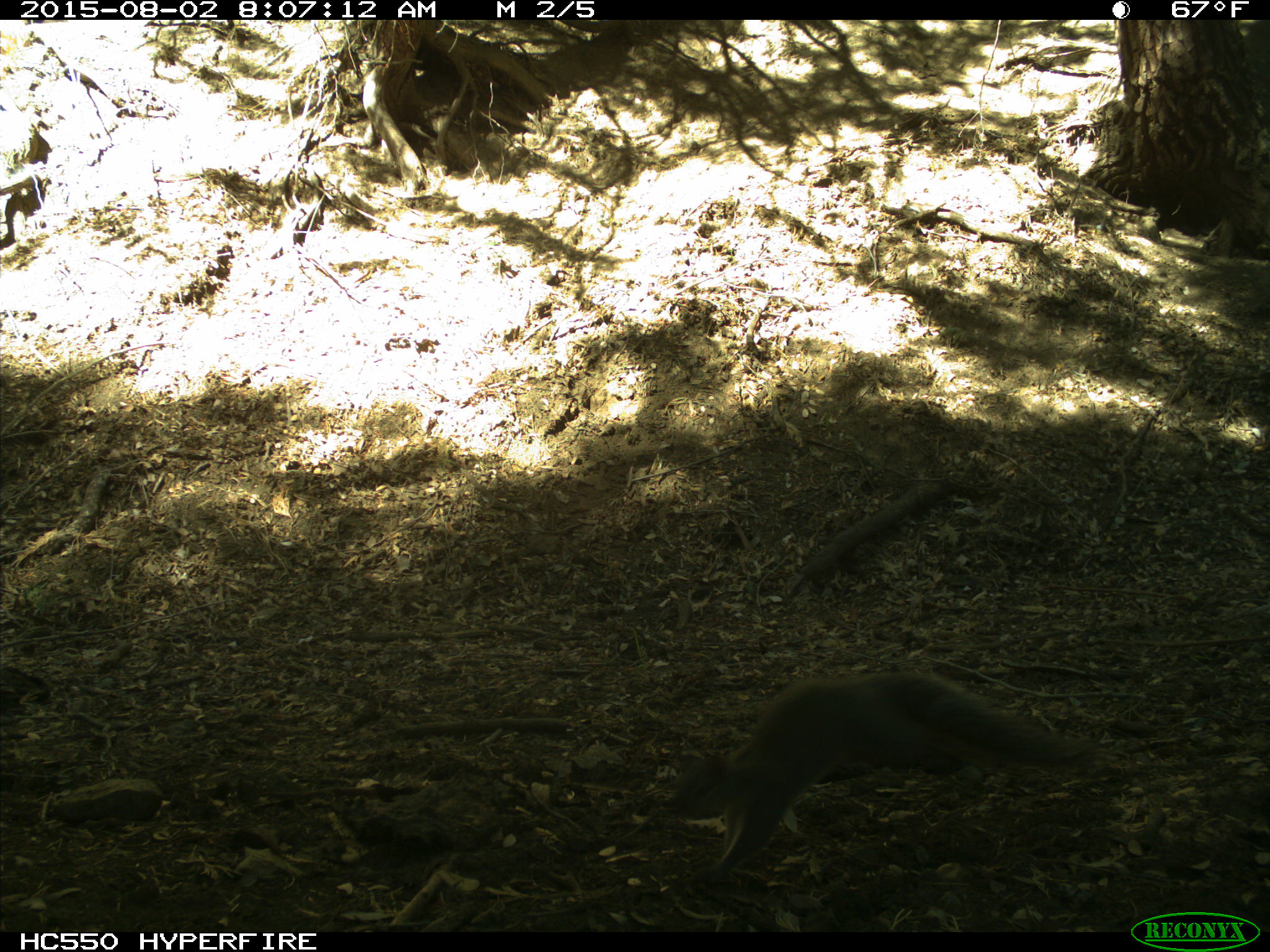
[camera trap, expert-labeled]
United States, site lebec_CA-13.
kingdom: Animalia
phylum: Chordata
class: Mammalia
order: Rodentia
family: Sciuridae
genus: Sciurus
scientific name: Sciurus carolinensis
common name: eastern gray squirrel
Sciurus carolinensis (eastern gray squirrel).